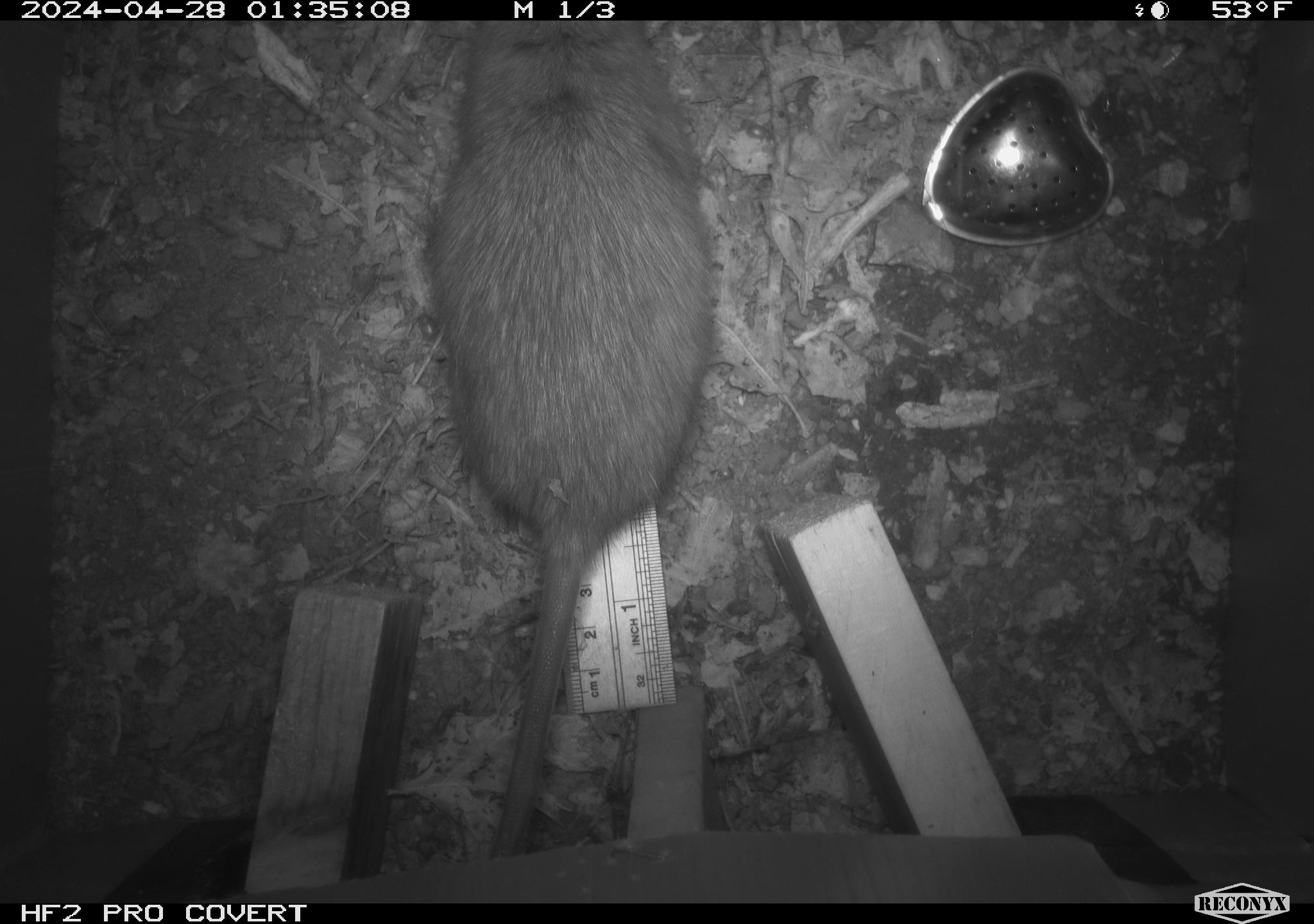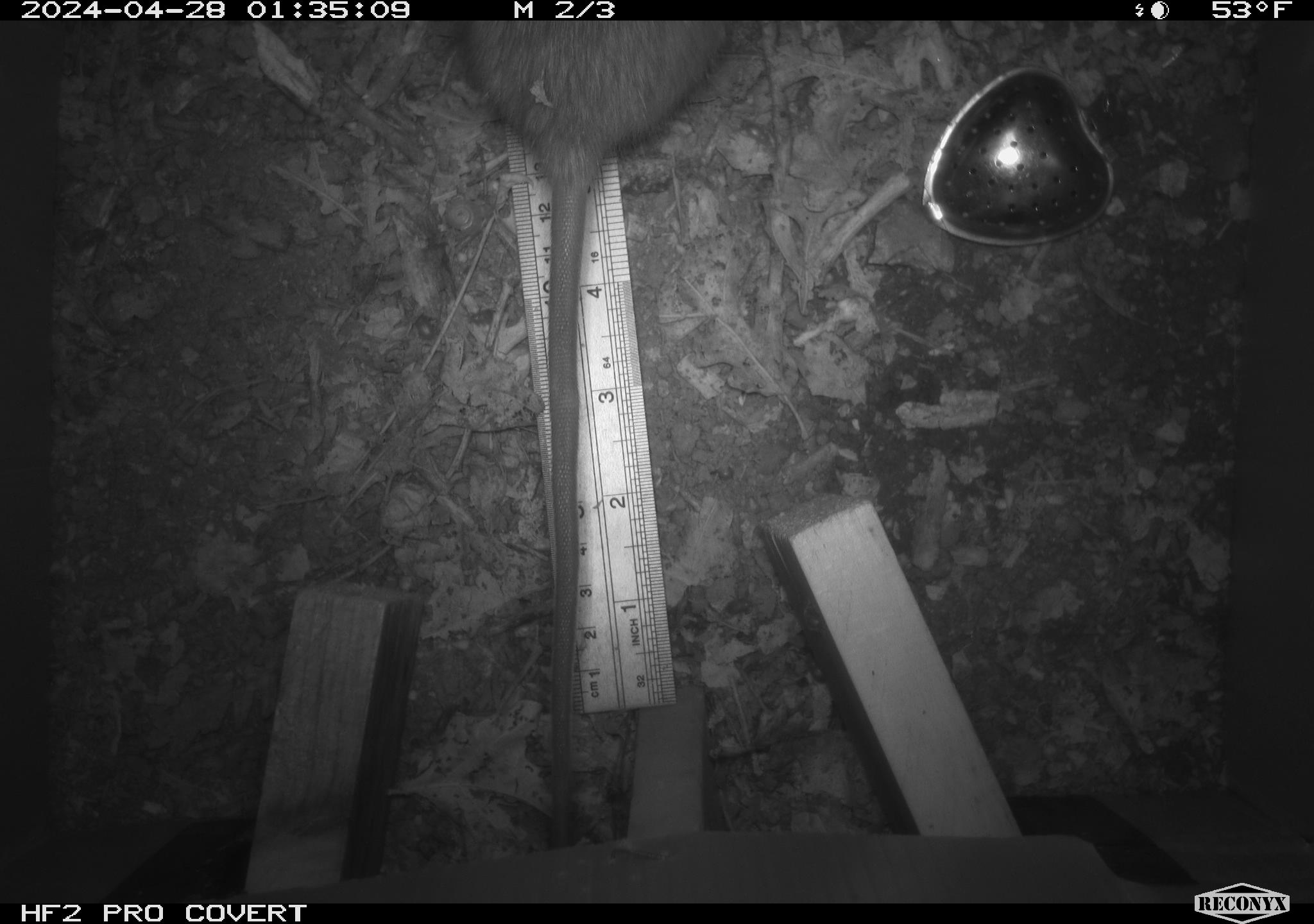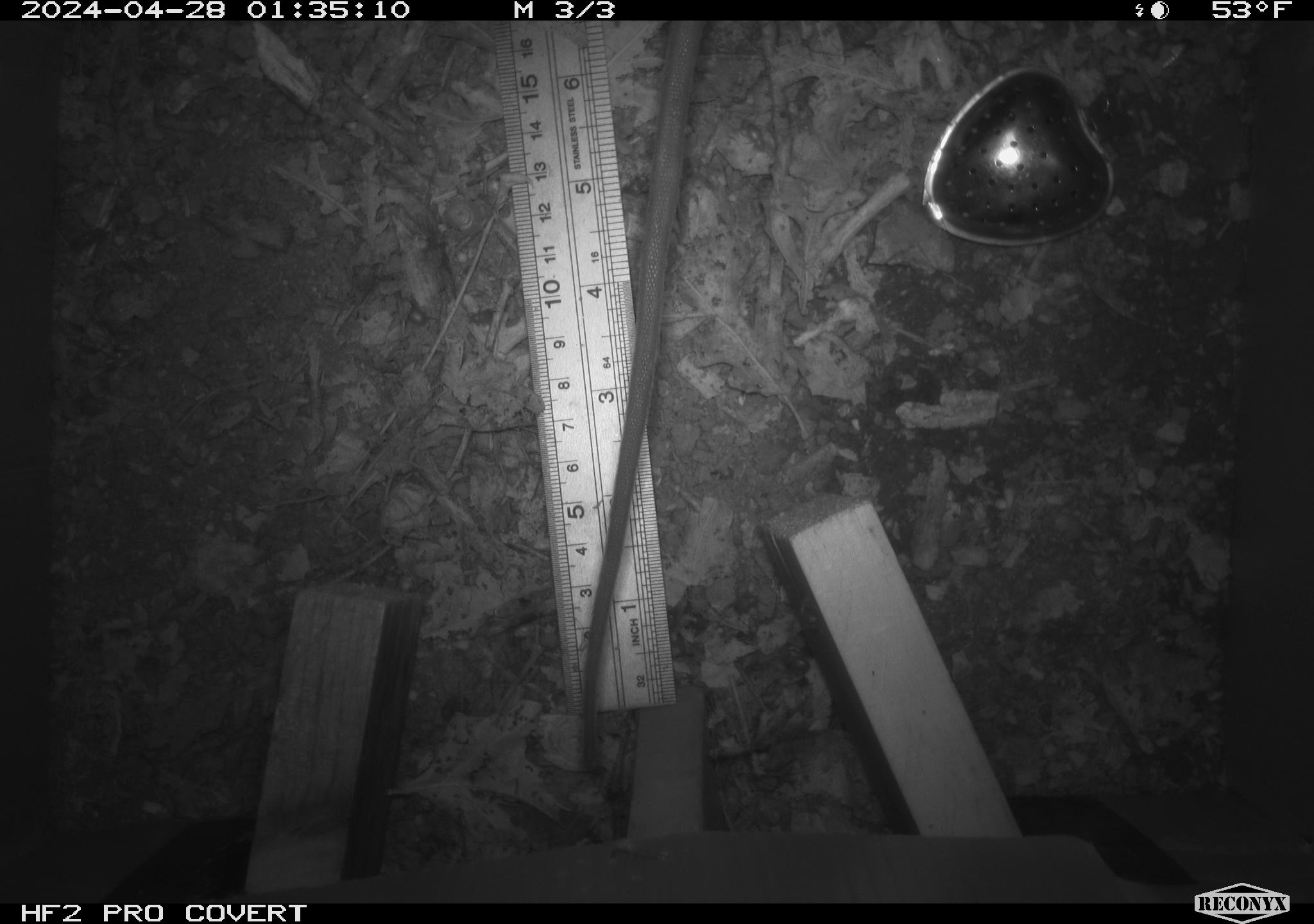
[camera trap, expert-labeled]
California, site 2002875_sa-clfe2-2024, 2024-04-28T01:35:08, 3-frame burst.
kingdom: Animalia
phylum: Chordata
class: Mammalia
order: Rodentia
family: Muridae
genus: Rattus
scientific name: Rattus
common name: rat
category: rattus species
Rattus species (rat) (Rattus).